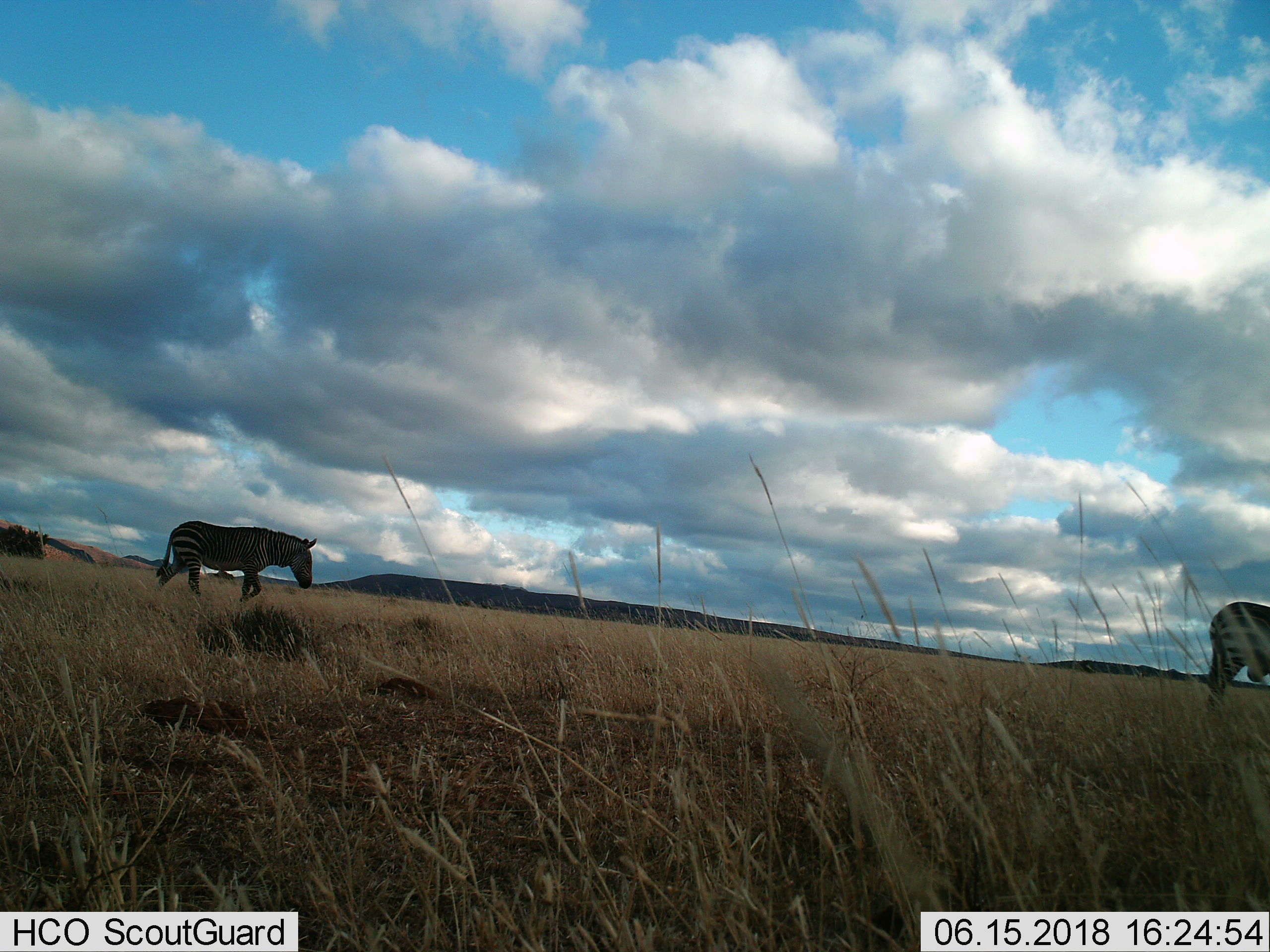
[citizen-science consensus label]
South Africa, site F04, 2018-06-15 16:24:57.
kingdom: Animalia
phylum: Chordata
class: Mammalia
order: Perissodactyla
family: Equidae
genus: Equus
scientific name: Equus zebra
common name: mountain zebra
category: zebramountain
Zebramountain (mountain zebra) (Equus zebra), count 2. Behavior (volunteer vote fractions): standing 44%, resting 0%, moving 89%, interacting 0%. Young present (vote fraction): 0%. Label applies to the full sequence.